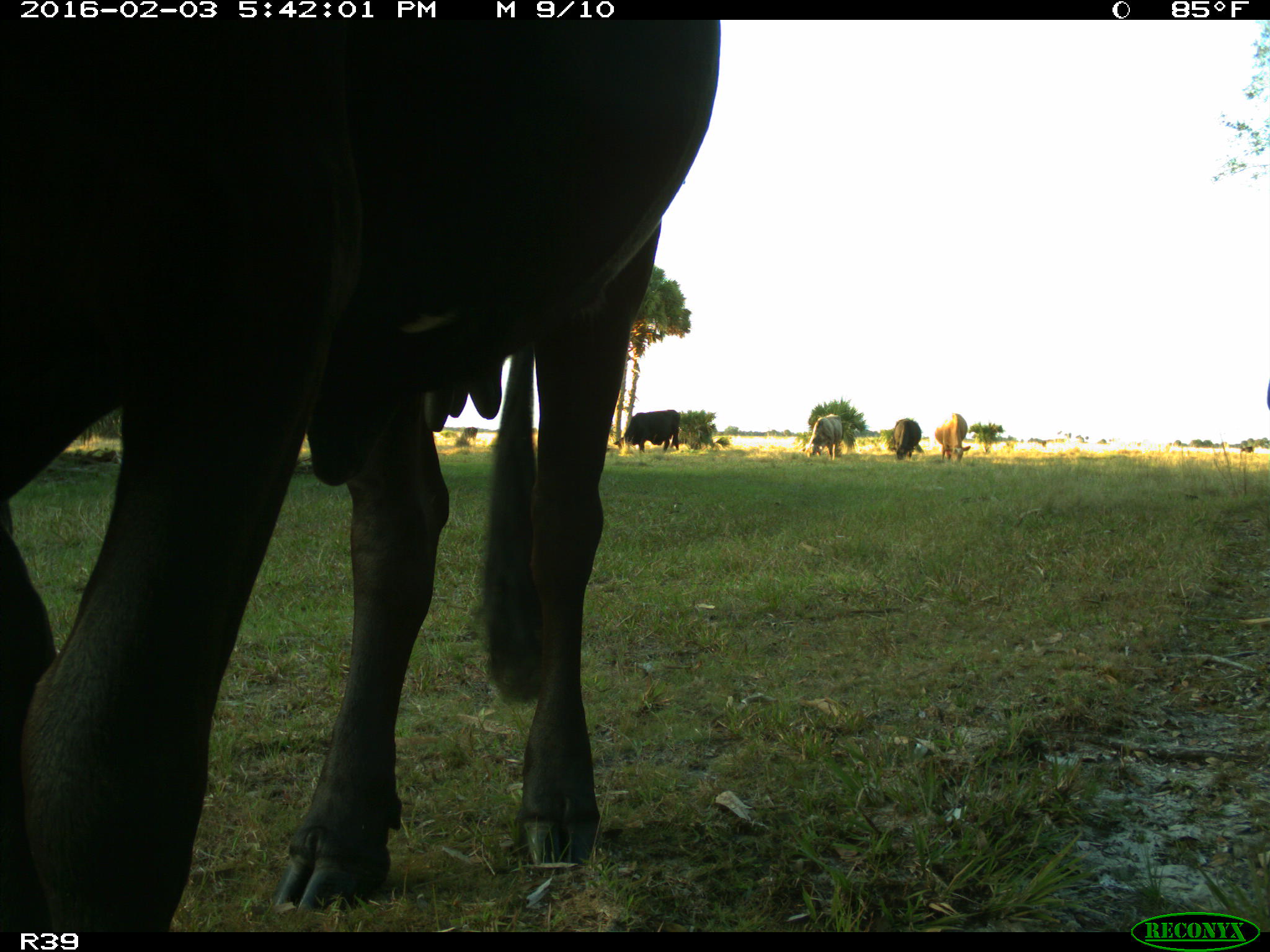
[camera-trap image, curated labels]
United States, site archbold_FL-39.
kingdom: Animalia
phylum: Chordata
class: Mammalia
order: Artiodactyla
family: Bovidae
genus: Bos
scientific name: Bos taurus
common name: domestic cow